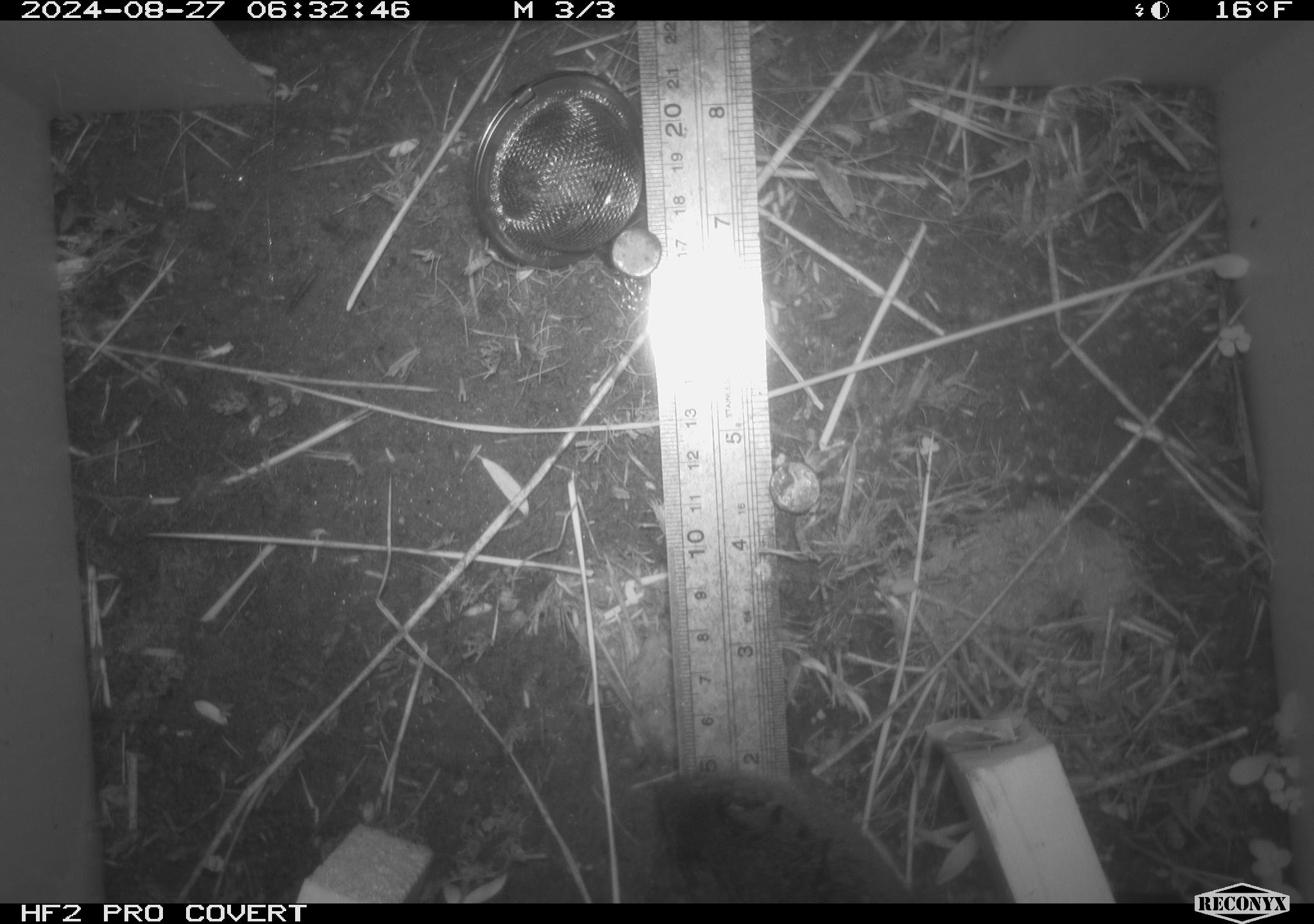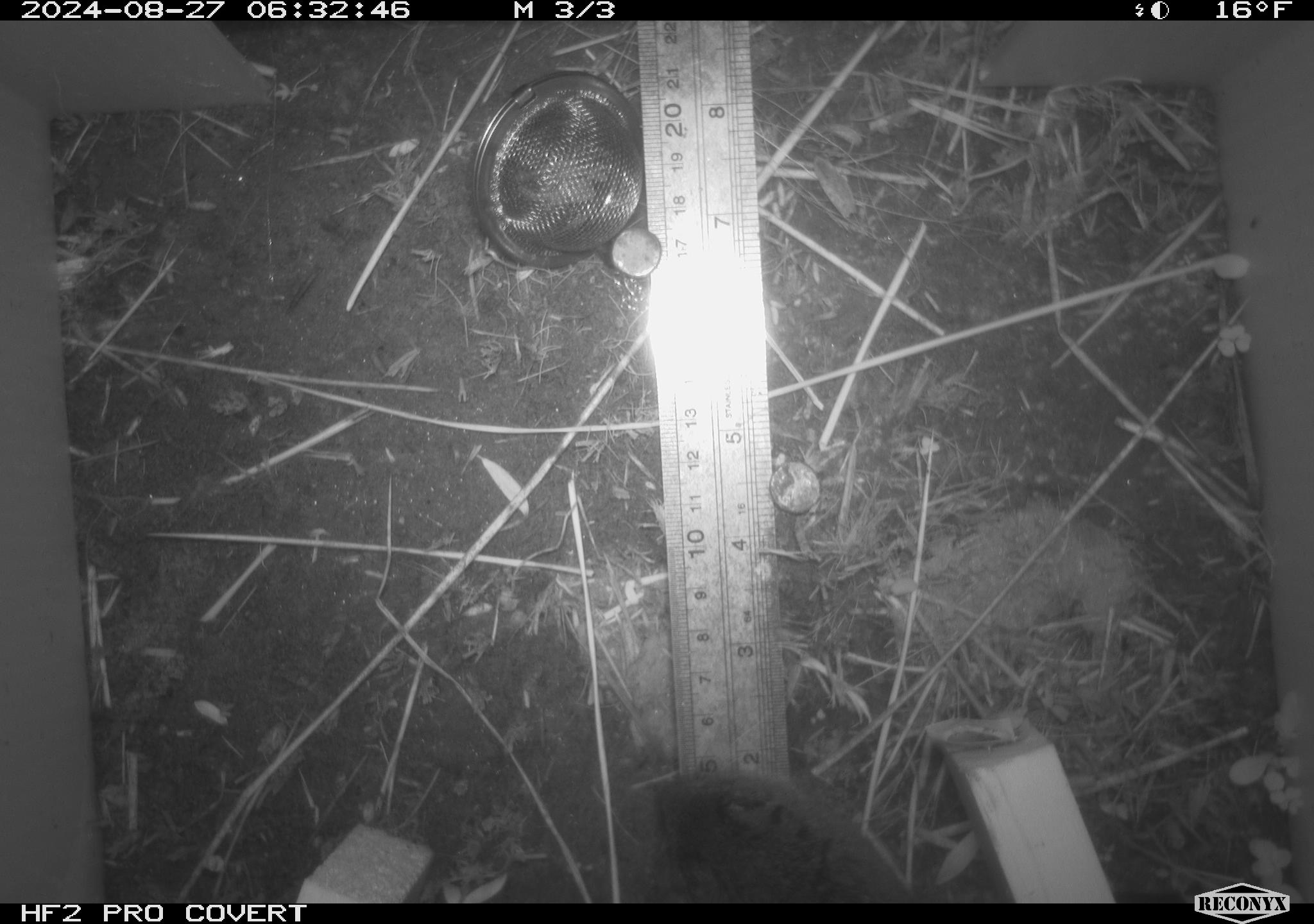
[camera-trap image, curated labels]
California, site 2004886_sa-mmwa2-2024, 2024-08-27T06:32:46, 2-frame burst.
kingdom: Animalia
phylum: Chordata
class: Mammalia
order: Rodentia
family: Cricetidae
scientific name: Arvicolinae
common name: voles, lemmings, and muskrats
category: arvicolinae subfamily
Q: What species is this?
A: Arvicolinae subfamily (voles, lemmings, and muskrats) (Arvicolinae).